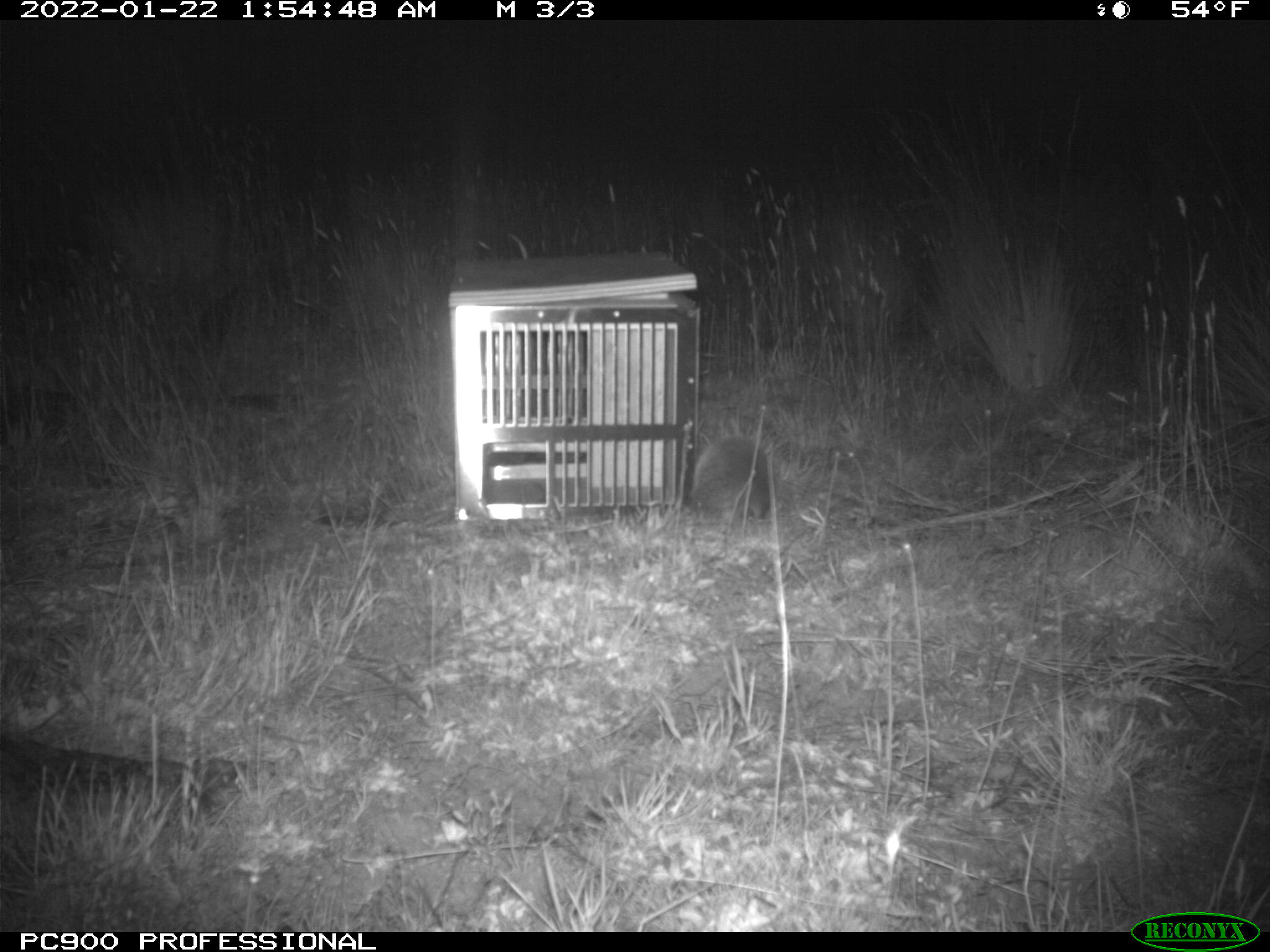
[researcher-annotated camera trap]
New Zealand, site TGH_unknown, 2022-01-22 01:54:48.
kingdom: Animalia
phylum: Chordata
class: Mammalia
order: Eulipotyphla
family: Erinaceidae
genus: Erinaceus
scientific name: Erinaceus europaeus europaeus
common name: european hedgehog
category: hedgehog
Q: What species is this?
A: Hedgehog (european hedgehog) (Erinaceus europaeus europaeus).